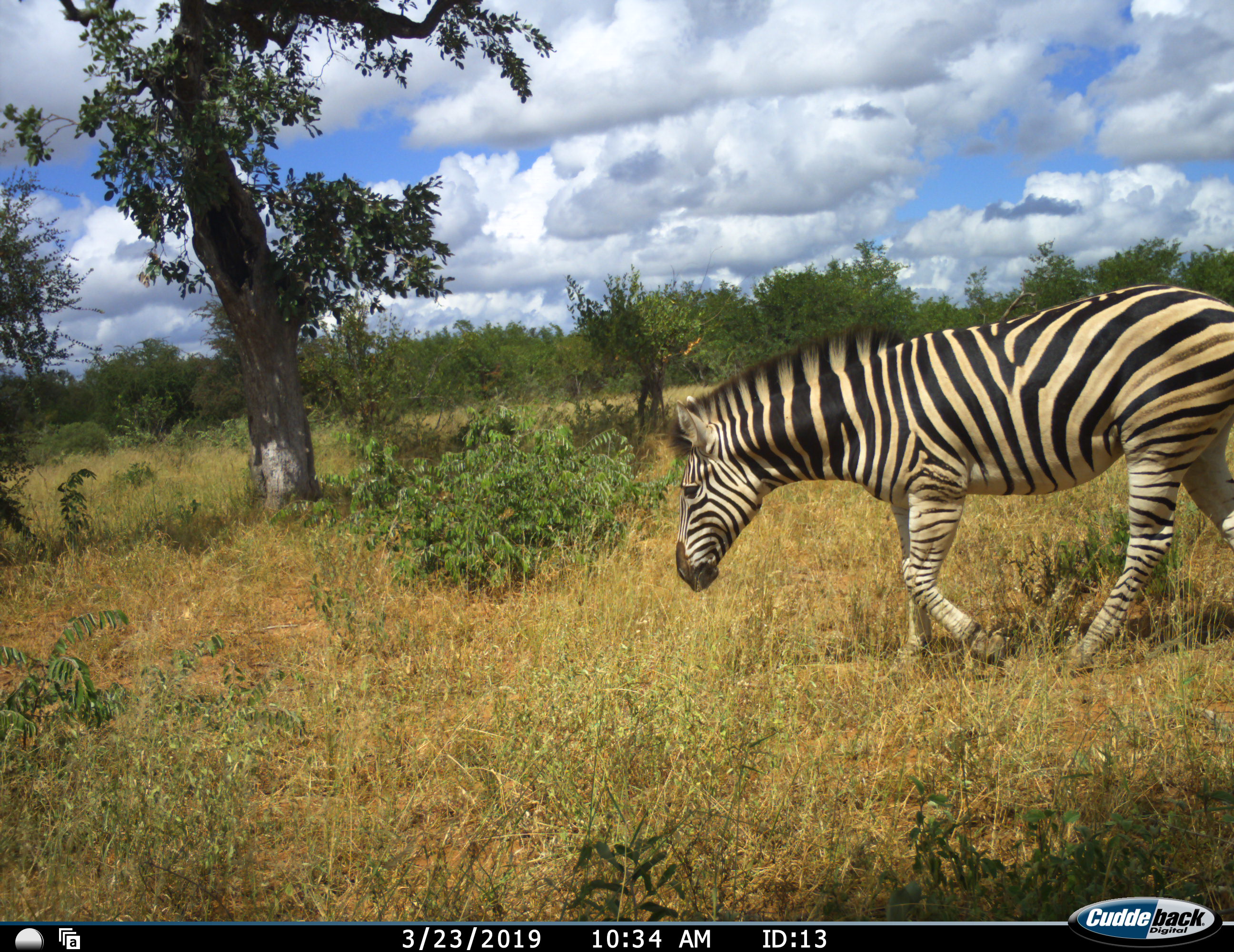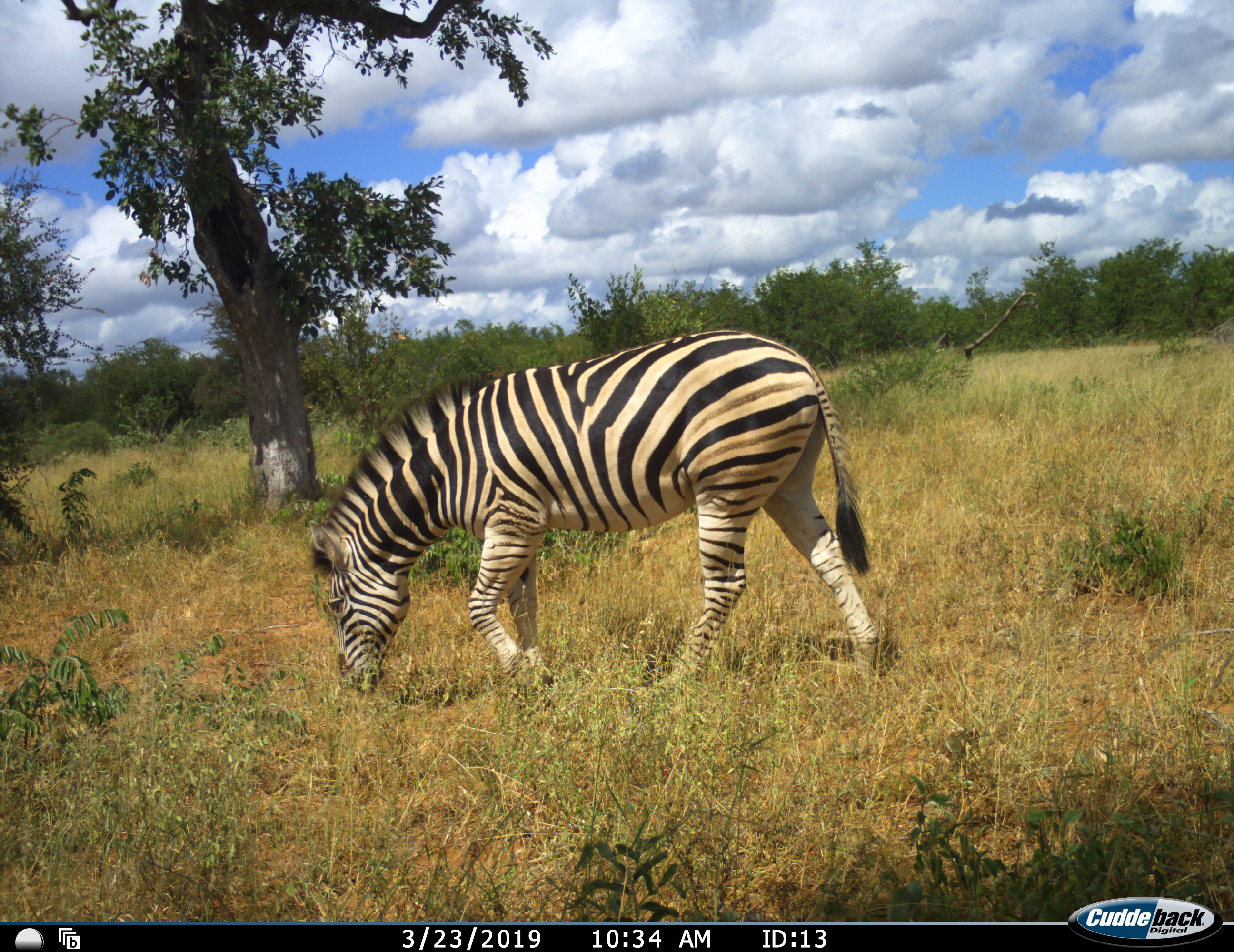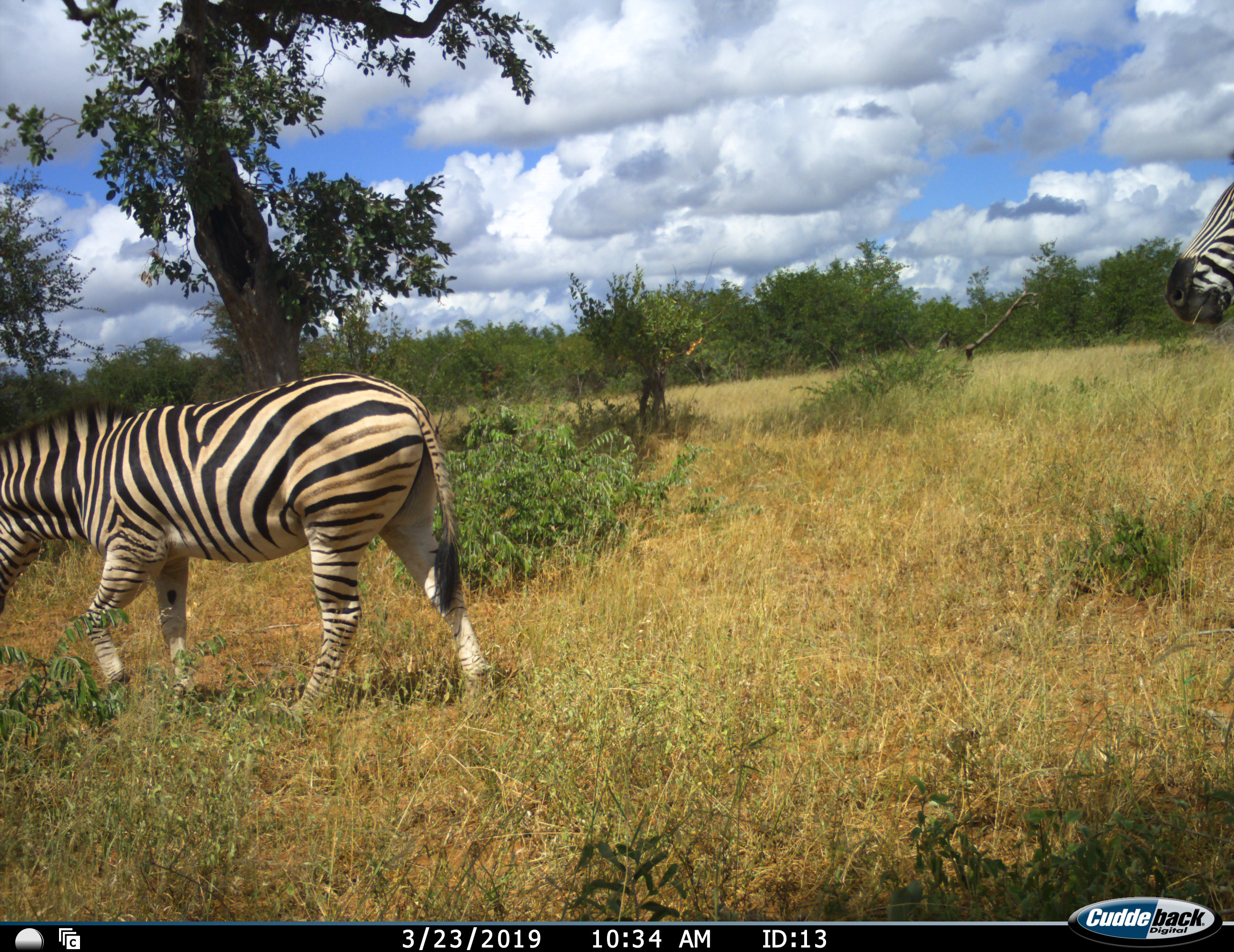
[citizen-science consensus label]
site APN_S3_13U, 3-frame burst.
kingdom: Animalia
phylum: Chordata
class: Mammalia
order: Perissodactyla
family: Equidae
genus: Equus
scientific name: Equus quagga burchellii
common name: burchell's zebra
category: zebraburchells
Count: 2.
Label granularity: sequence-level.